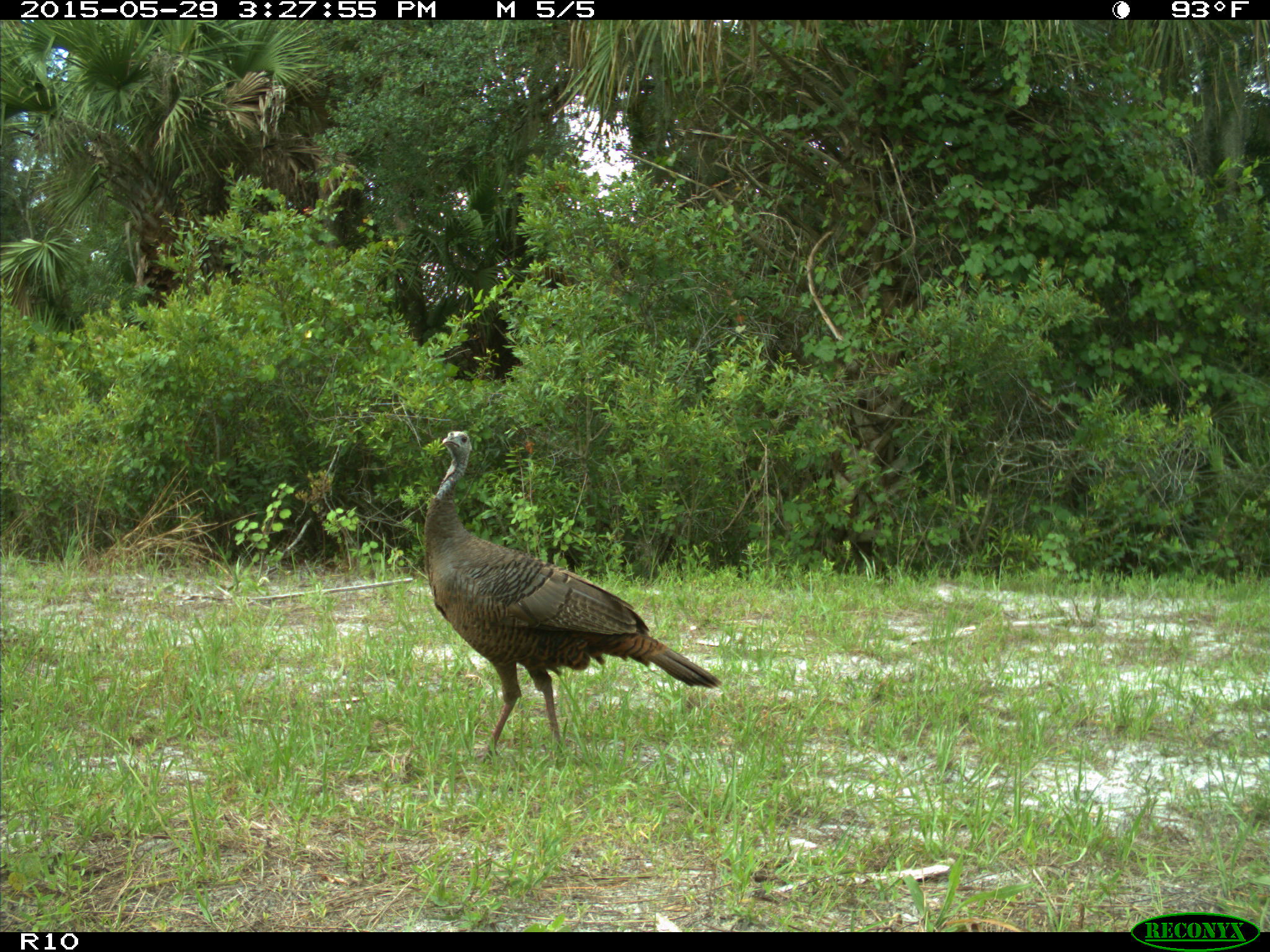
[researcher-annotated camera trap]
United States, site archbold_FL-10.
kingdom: Animalia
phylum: Chordata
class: Aves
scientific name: Aves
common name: birds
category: unidentified bird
Unidentified bird (birds) (Aves).